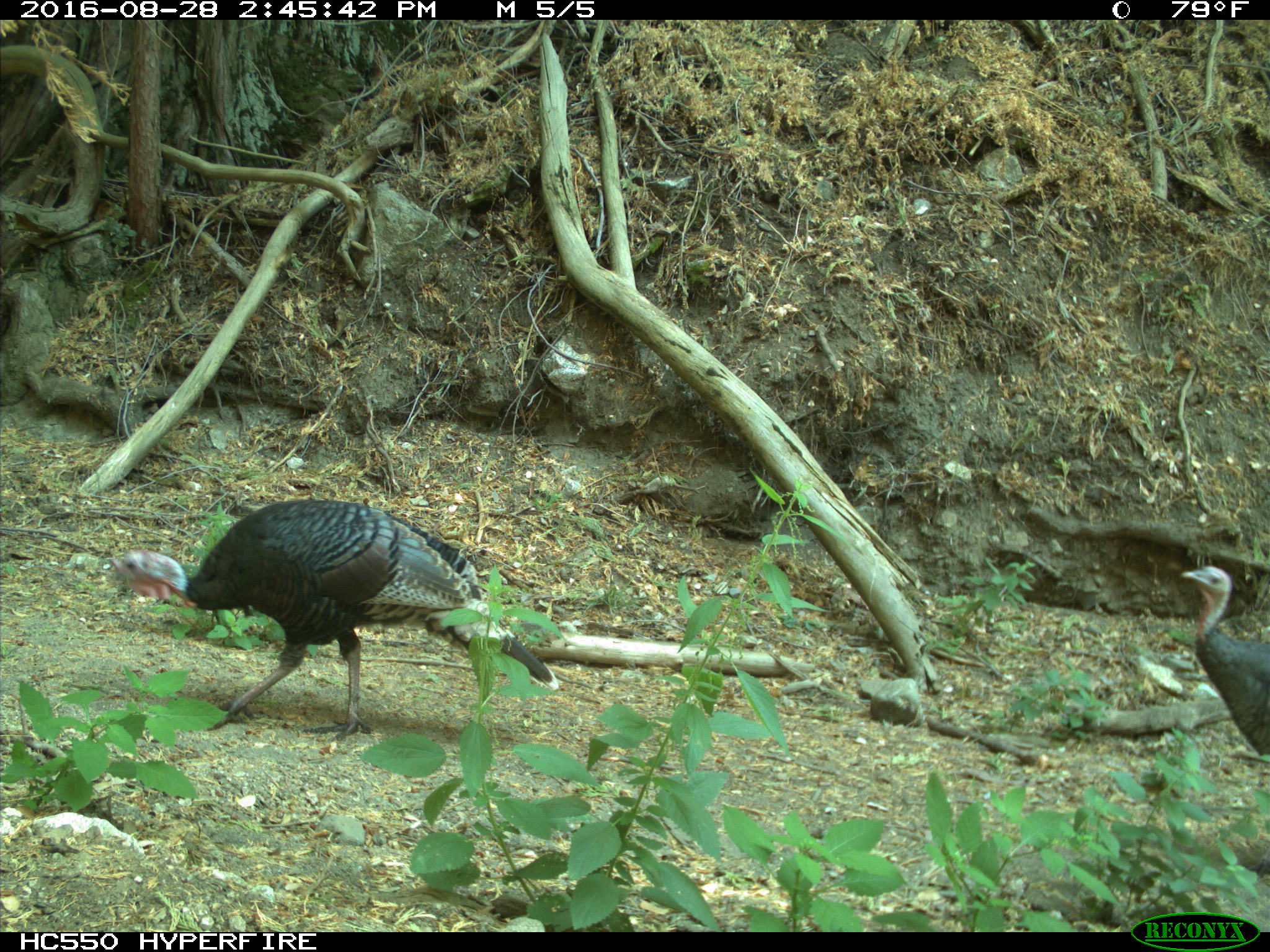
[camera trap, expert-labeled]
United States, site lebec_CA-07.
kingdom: Animalia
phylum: Chordata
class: Aves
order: Galliformes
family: Phasianidae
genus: Meleagris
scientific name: Meleagris gallopavo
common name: wild turkey